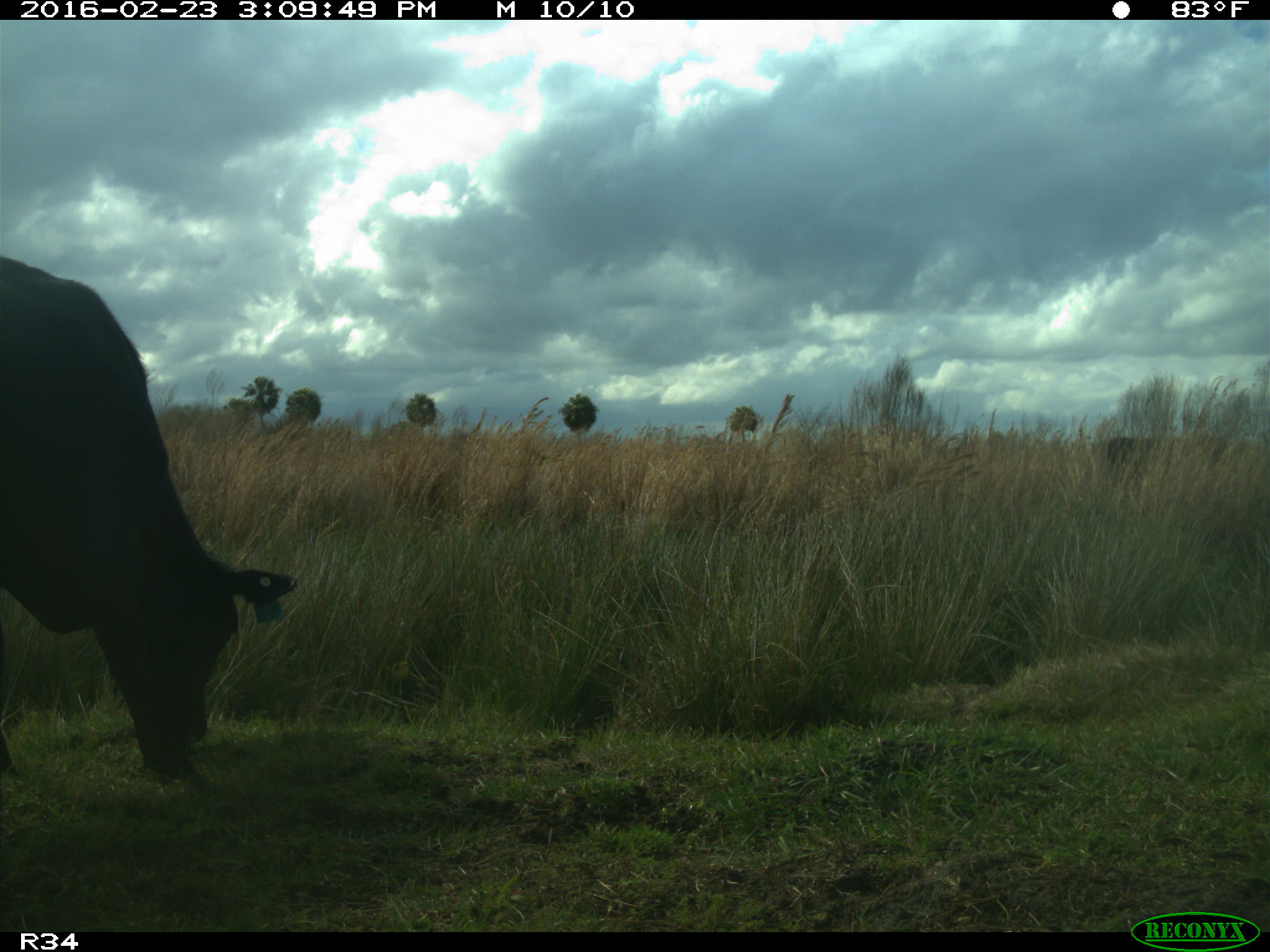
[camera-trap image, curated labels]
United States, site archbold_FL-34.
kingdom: Animalia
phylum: Chordata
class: Mammalia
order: Artiodactyla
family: Bovidae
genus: Bos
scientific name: Bos taurus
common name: domestic cow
Bos taurus (domestic cow).